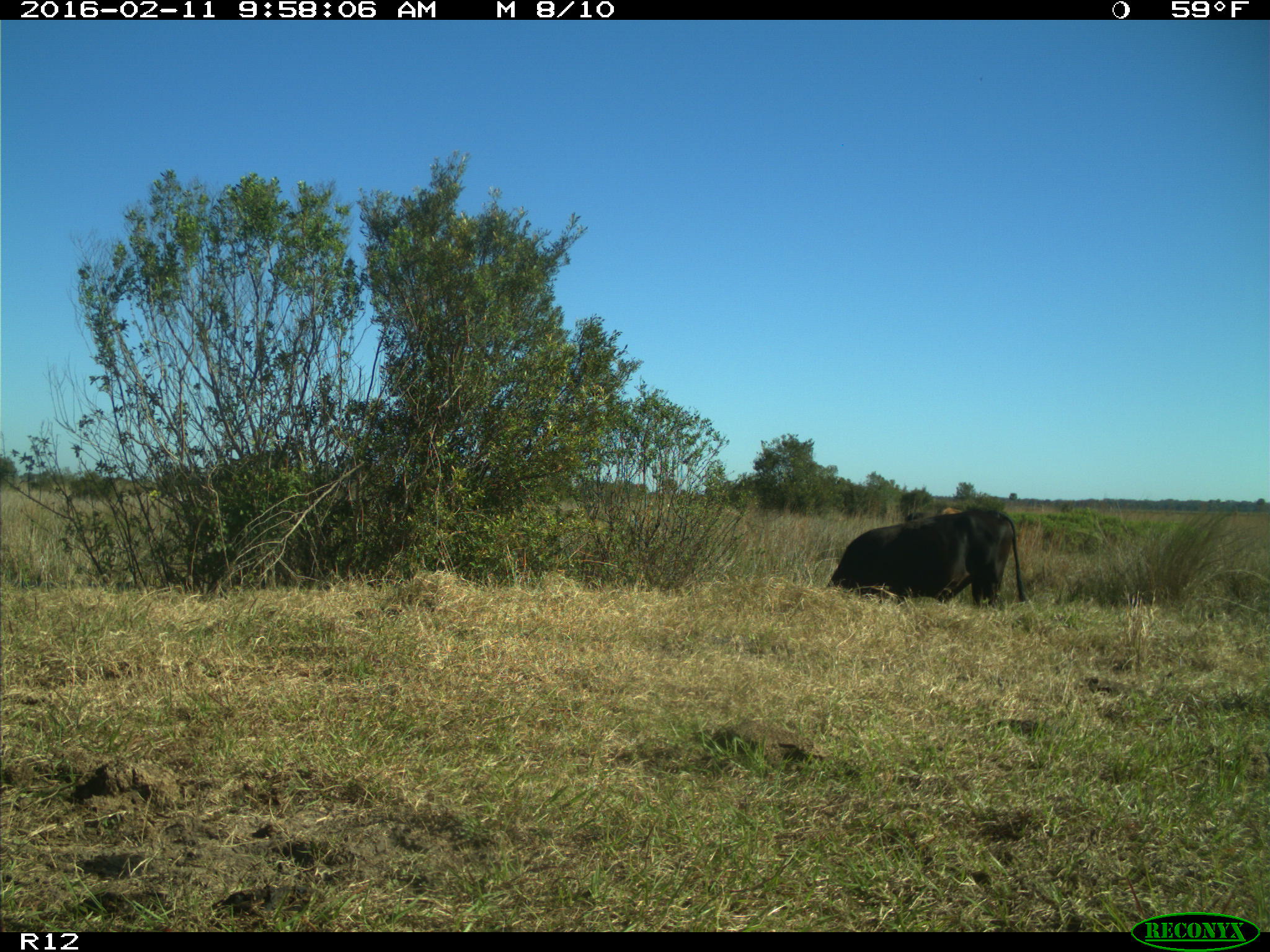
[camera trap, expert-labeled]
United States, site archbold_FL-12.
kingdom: Animalia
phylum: Chordata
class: Mammalia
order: Artiodactyla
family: Bovidae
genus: Bos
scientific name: Bos taurus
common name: domestic cow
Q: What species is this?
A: Bos taurus (domestic cow).